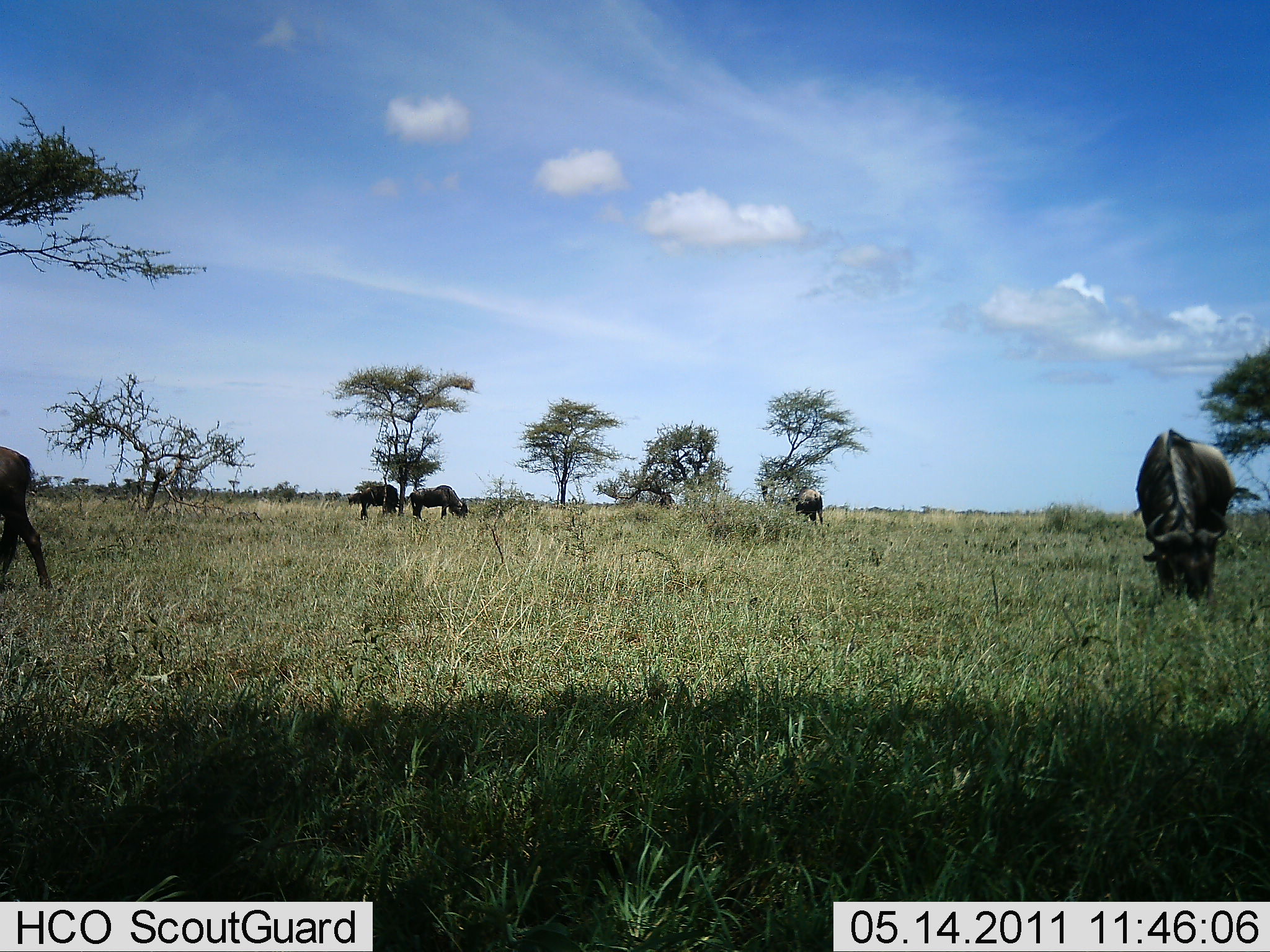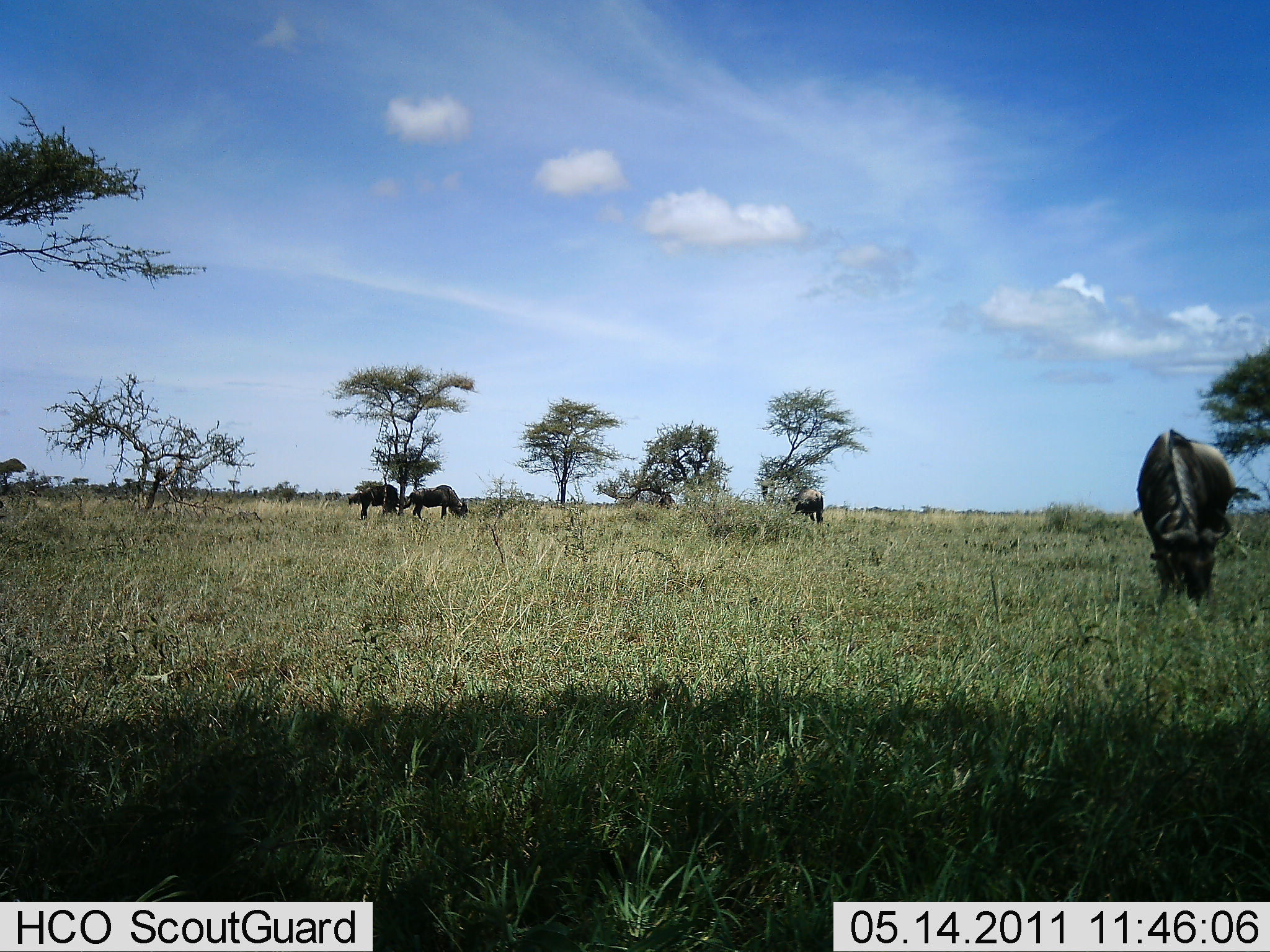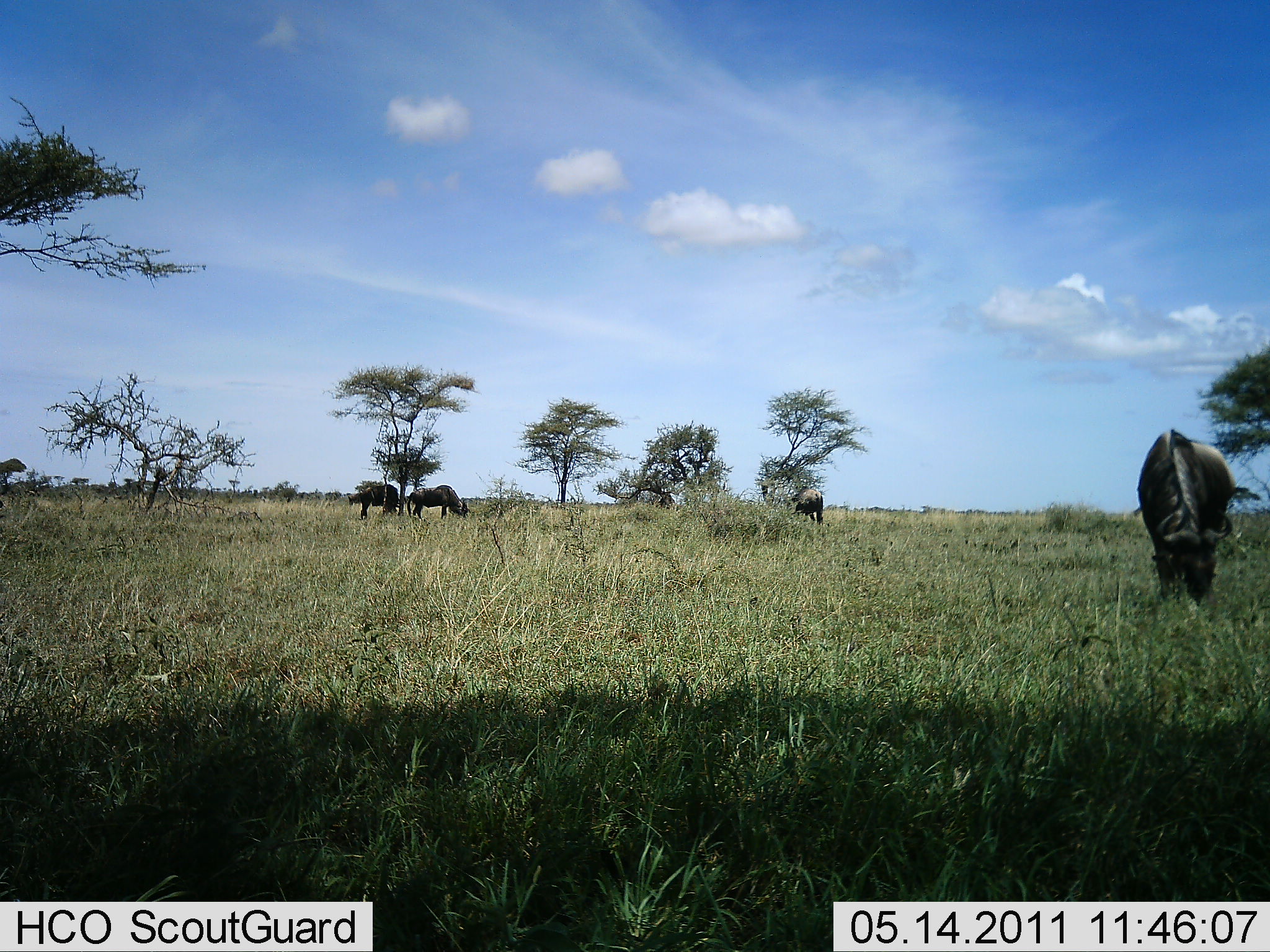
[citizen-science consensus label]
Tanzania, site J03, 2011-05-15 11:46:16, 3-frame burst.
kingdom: Animalia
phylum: Chordata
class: Mammalia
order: Artiodactyla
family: Bovidae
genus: Connochaetes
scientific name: Connochaetes taurinus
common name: blue wildebeest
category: wildebeest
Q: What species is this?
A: Wildebeest (blue wildebeest) (Connochaetes taurinus).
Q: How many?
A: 5.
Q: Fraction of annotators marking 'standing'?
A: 31%.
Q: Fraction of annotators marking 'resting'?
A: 0%.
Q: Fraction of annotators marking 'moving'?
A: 31%.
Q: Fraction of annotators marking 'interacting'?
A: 0%.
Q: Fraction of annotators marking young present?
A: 0%.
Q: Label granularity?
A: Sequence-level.